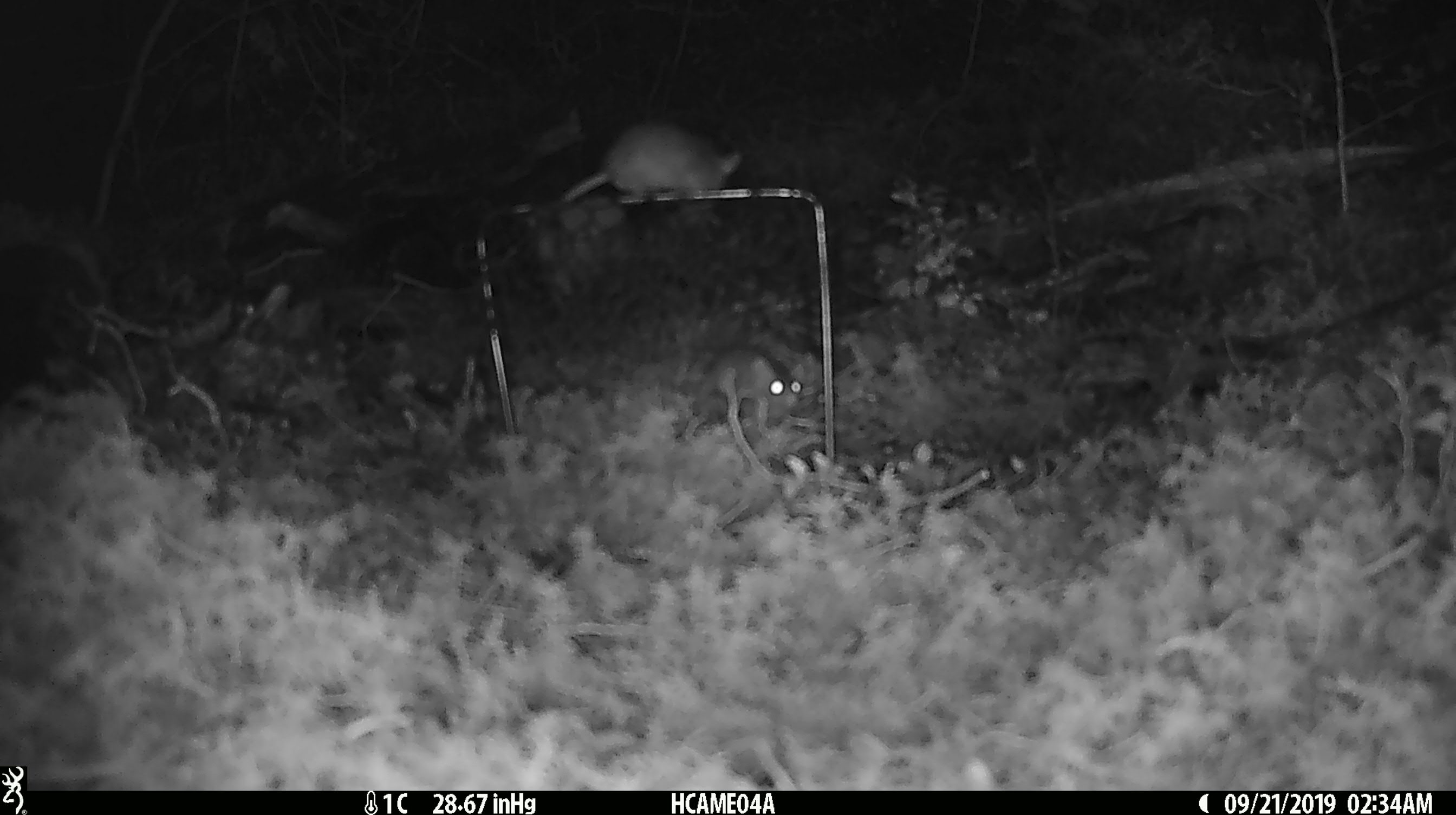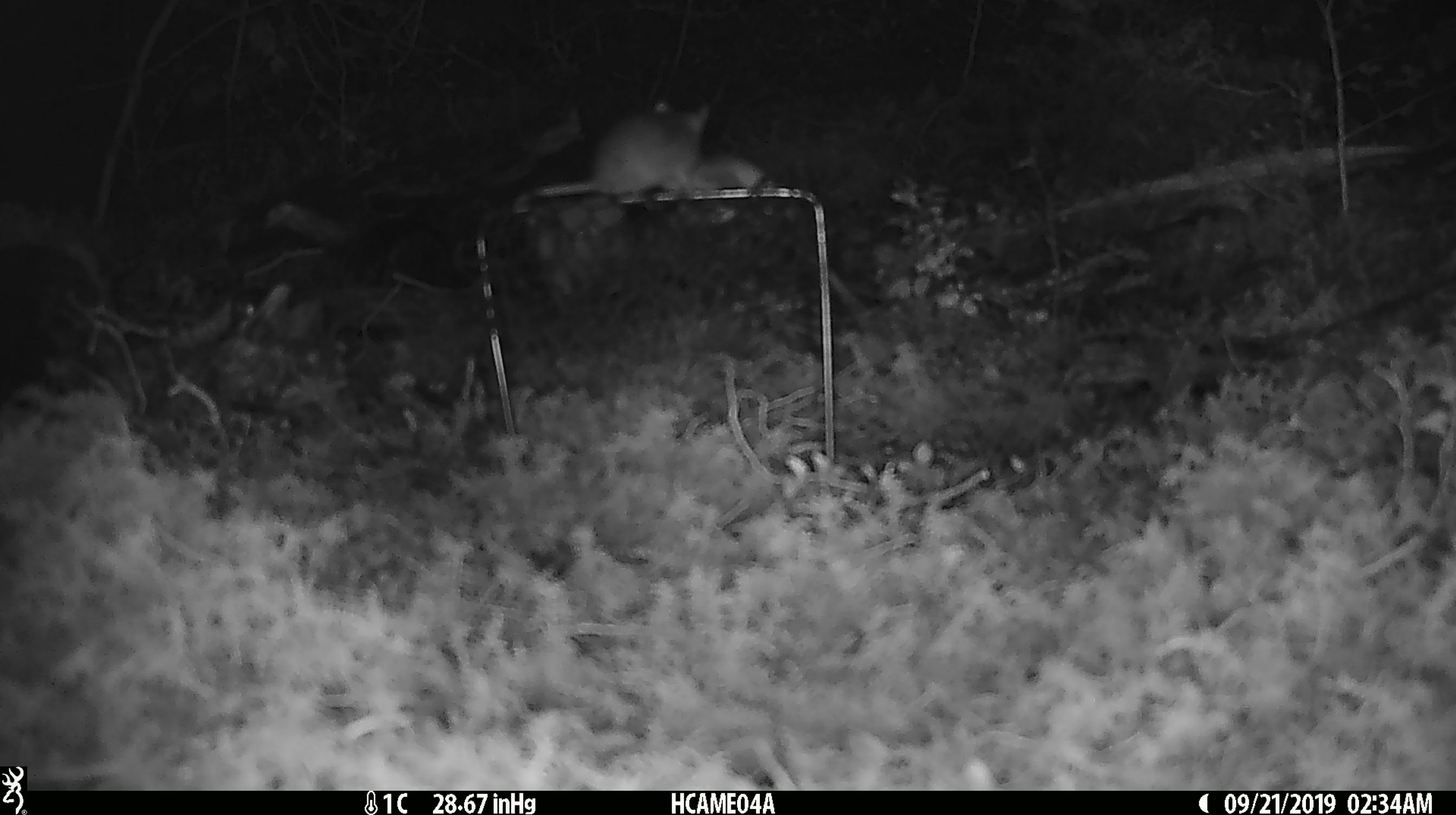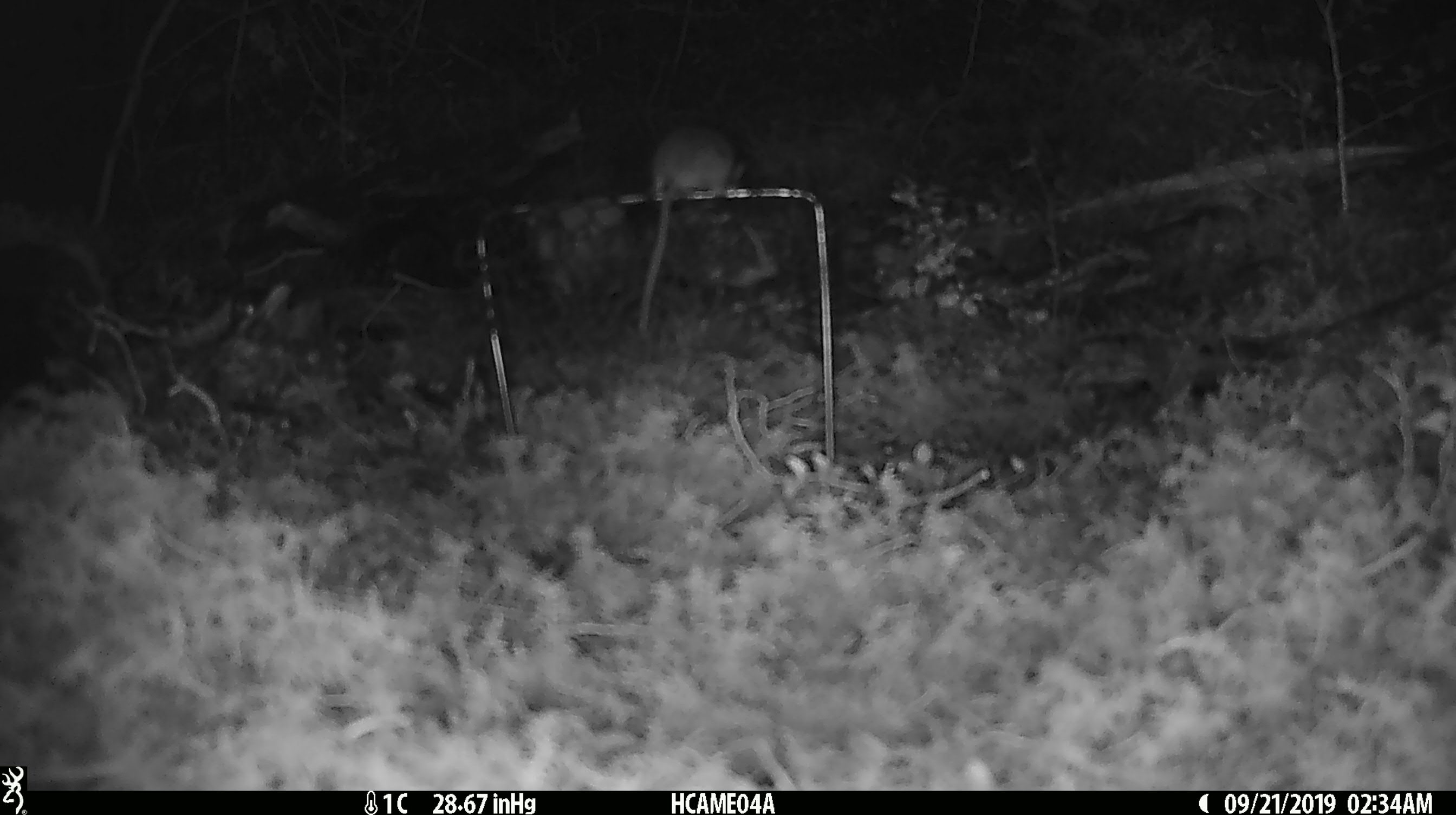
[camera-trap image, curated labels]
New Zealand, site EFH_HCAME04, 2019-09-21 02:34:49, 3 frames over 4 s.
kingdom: Animalia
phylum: Chordata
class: Mammalia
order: Rodentia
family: Muridae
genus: Mus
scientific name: Mus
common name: mouse